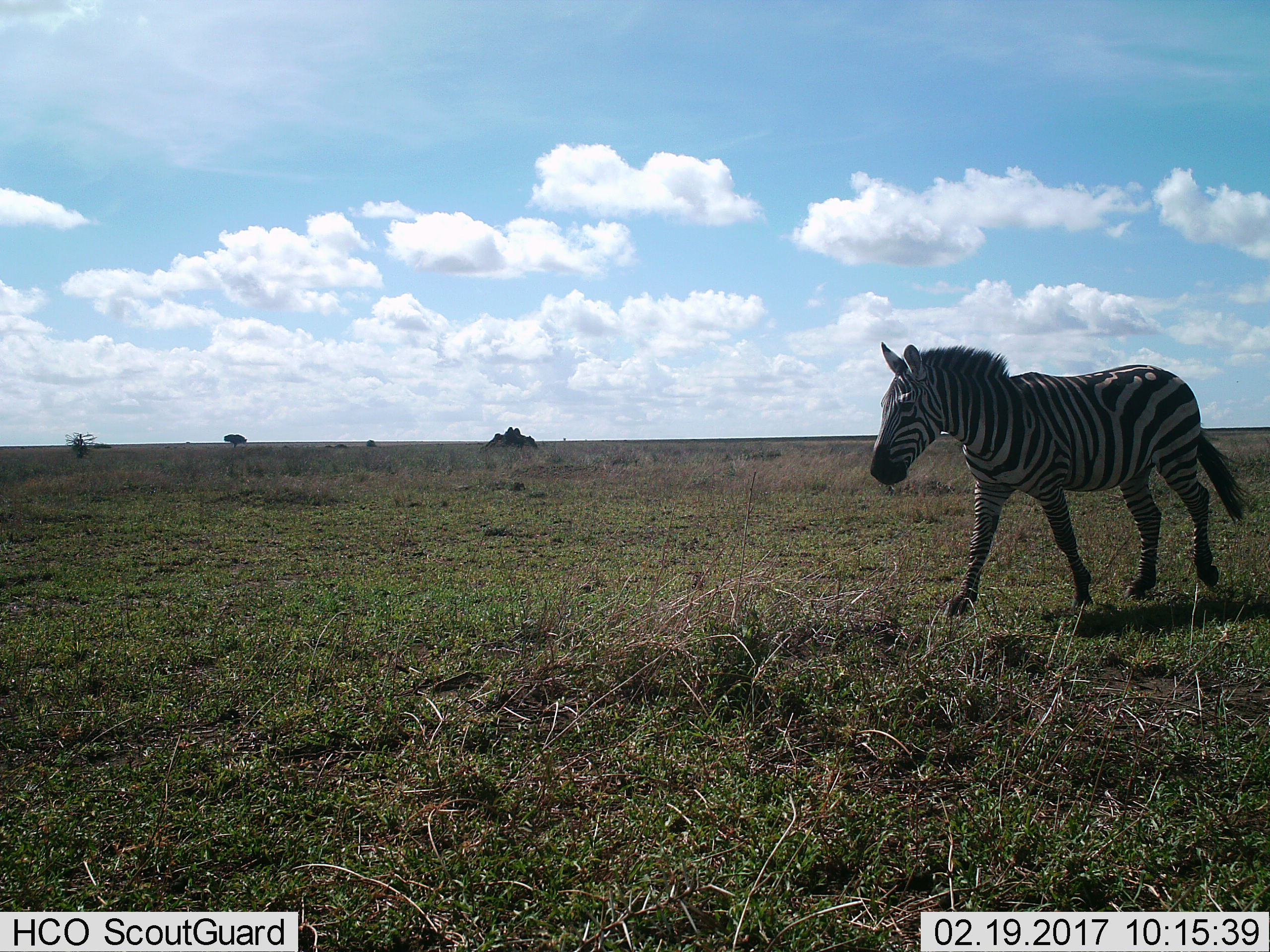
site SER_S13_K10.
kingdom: Animalia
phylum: Chordata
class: Mammalia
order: Perissodactyla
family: Equidae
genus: Equus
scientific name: Equus quagga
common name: plains zebra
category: zebraplains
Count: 1.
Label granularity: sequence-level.